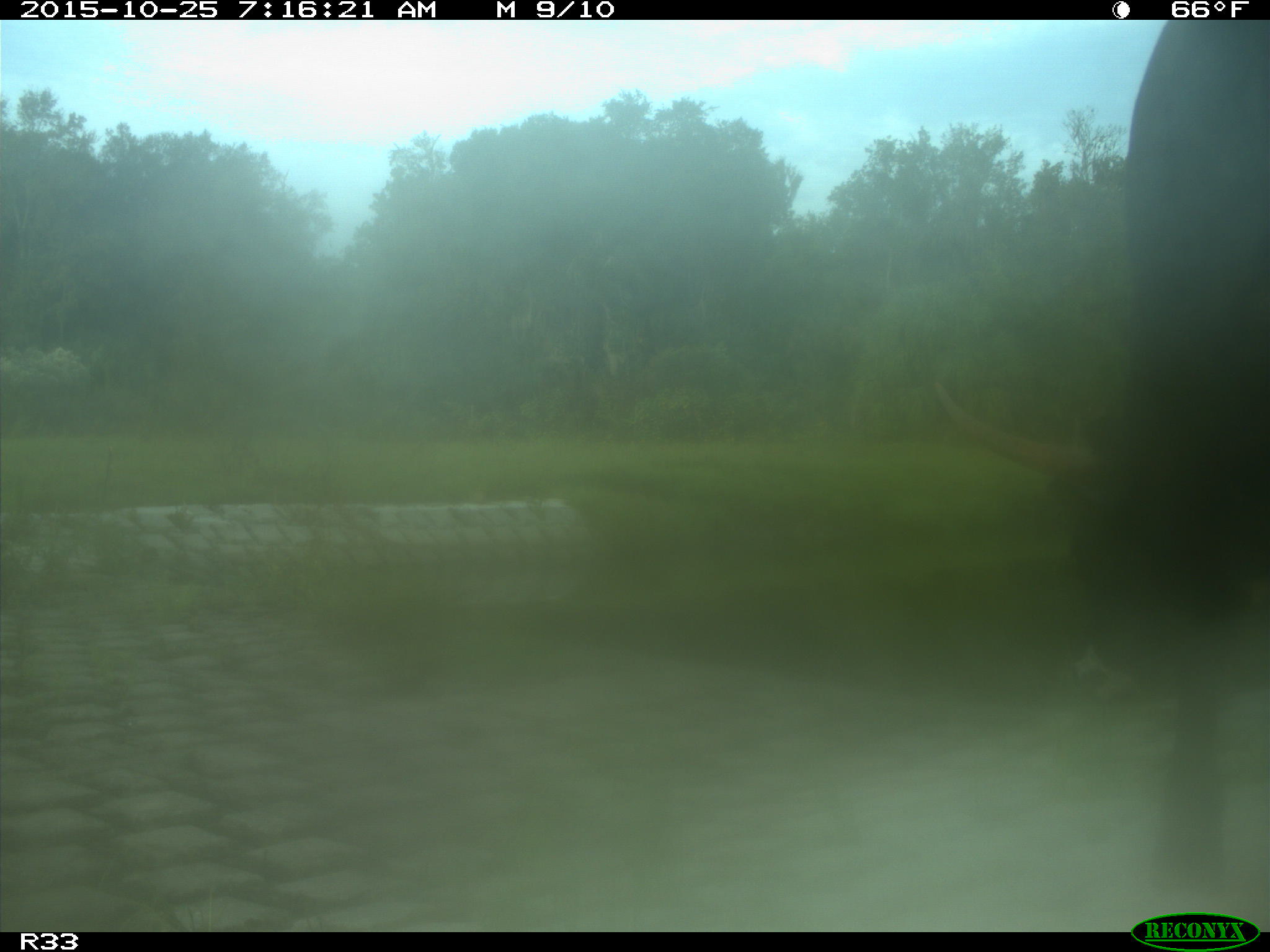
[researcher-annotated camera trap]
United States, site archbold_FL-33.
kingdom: Animalia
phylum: Chordata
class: Mammalia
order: Artiodactyla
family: Bovidae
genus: Bos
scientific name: Bos taurus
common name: domestic cow